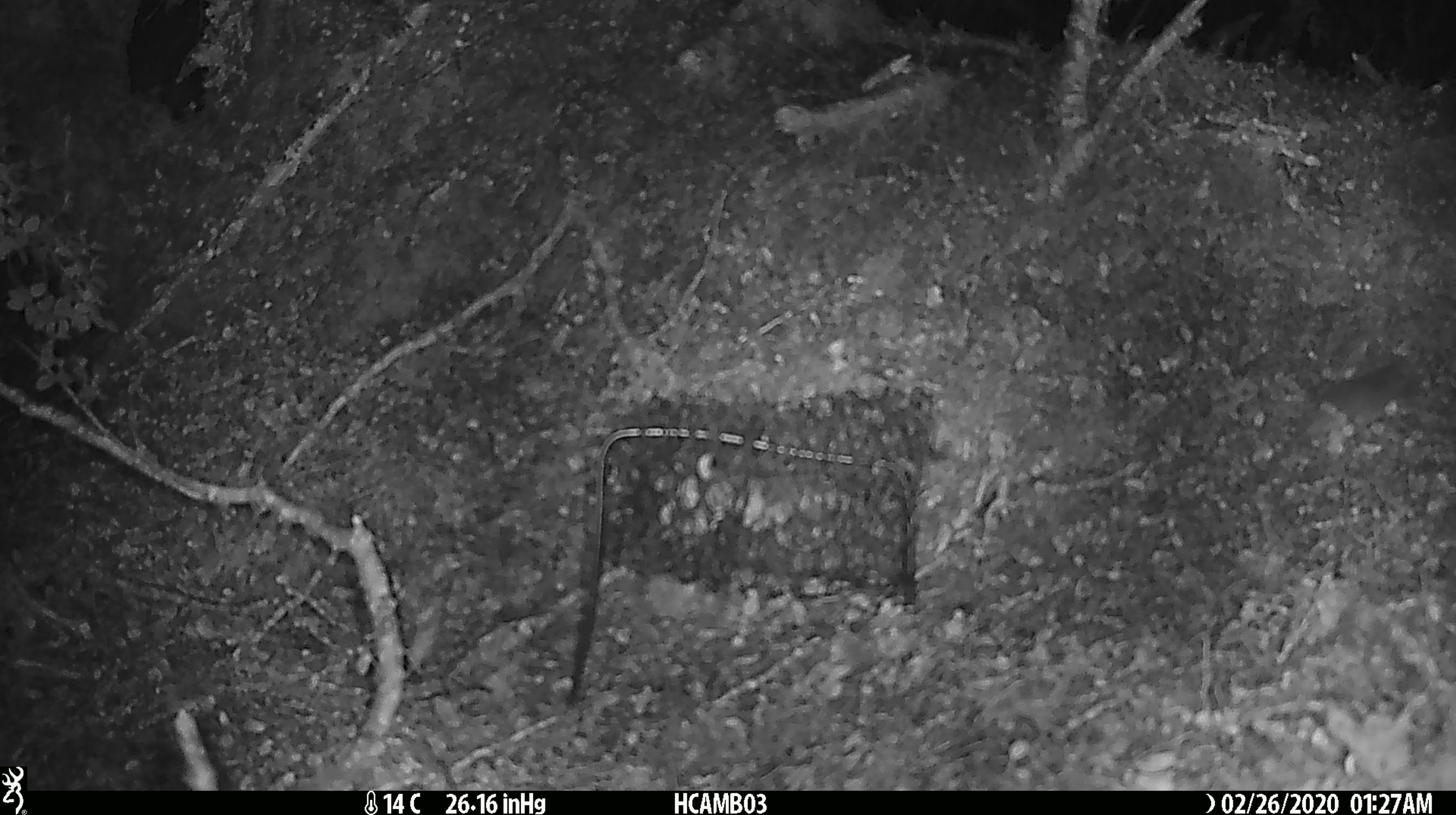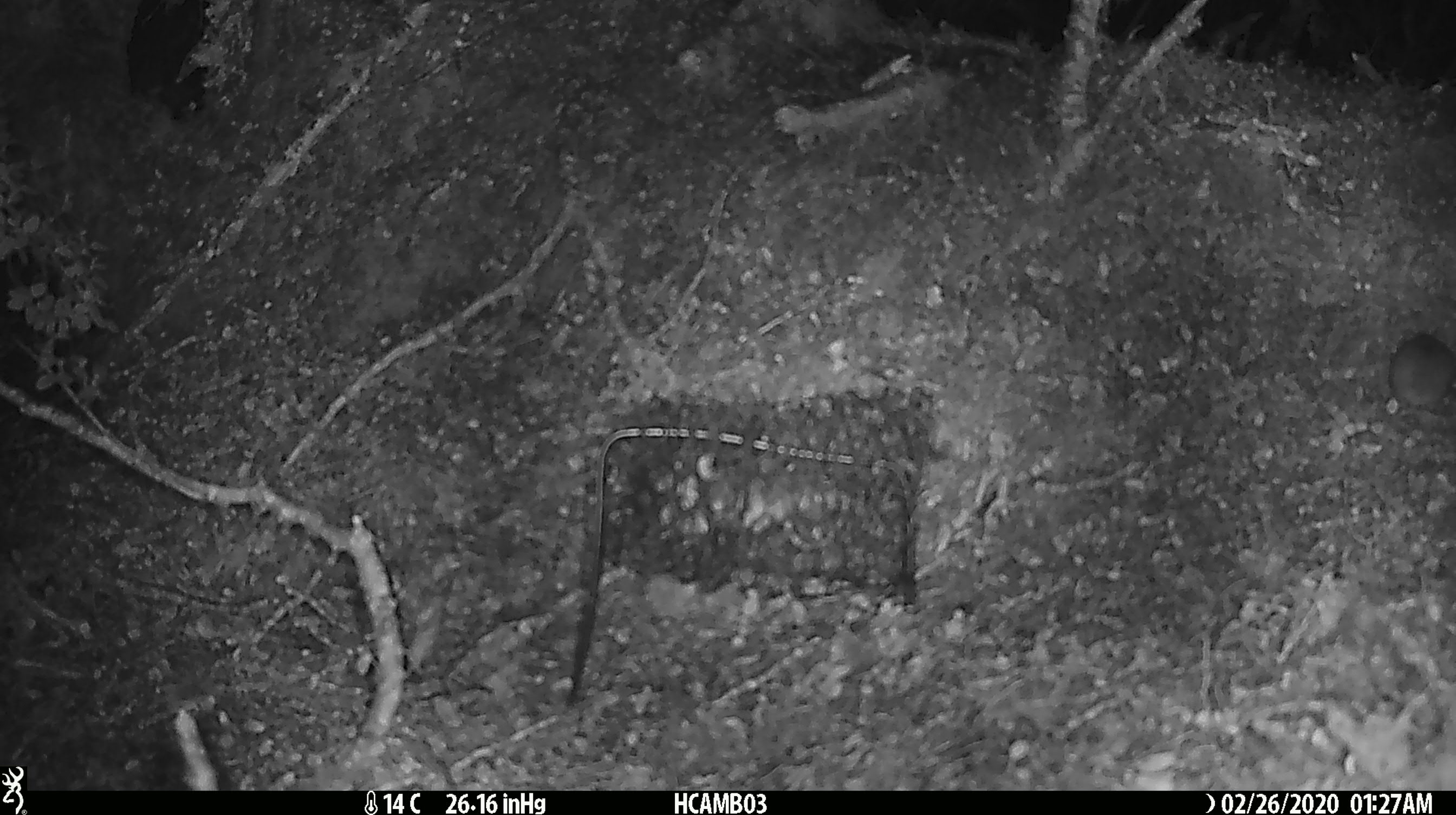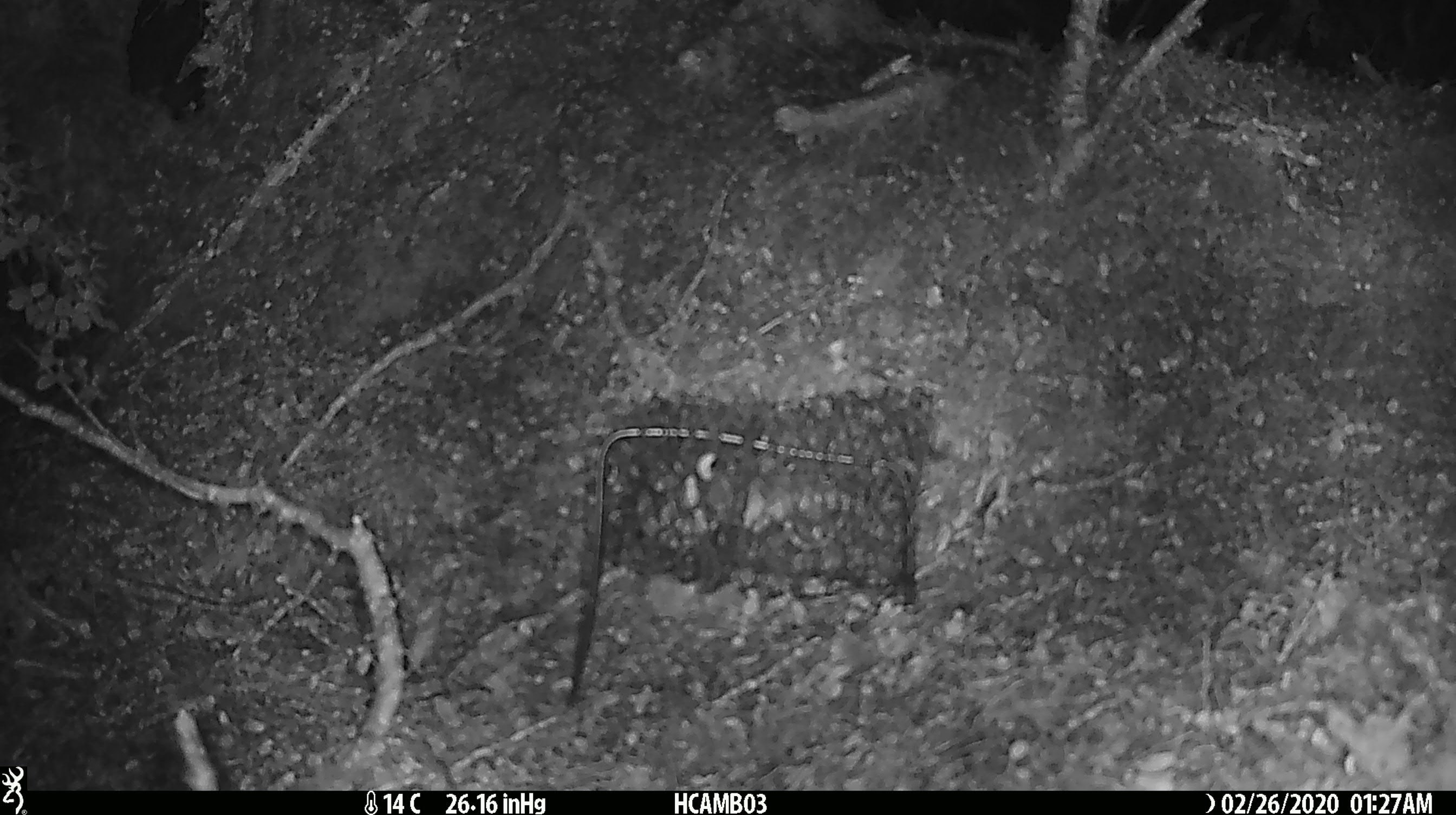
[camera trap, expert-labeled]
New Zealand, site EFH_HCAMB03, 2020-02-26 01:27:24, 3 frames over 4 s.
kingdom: Animalia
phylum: Chordata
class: Mammalia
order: Rodentia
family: Muridae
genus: Mus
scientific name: Mus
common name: mouse